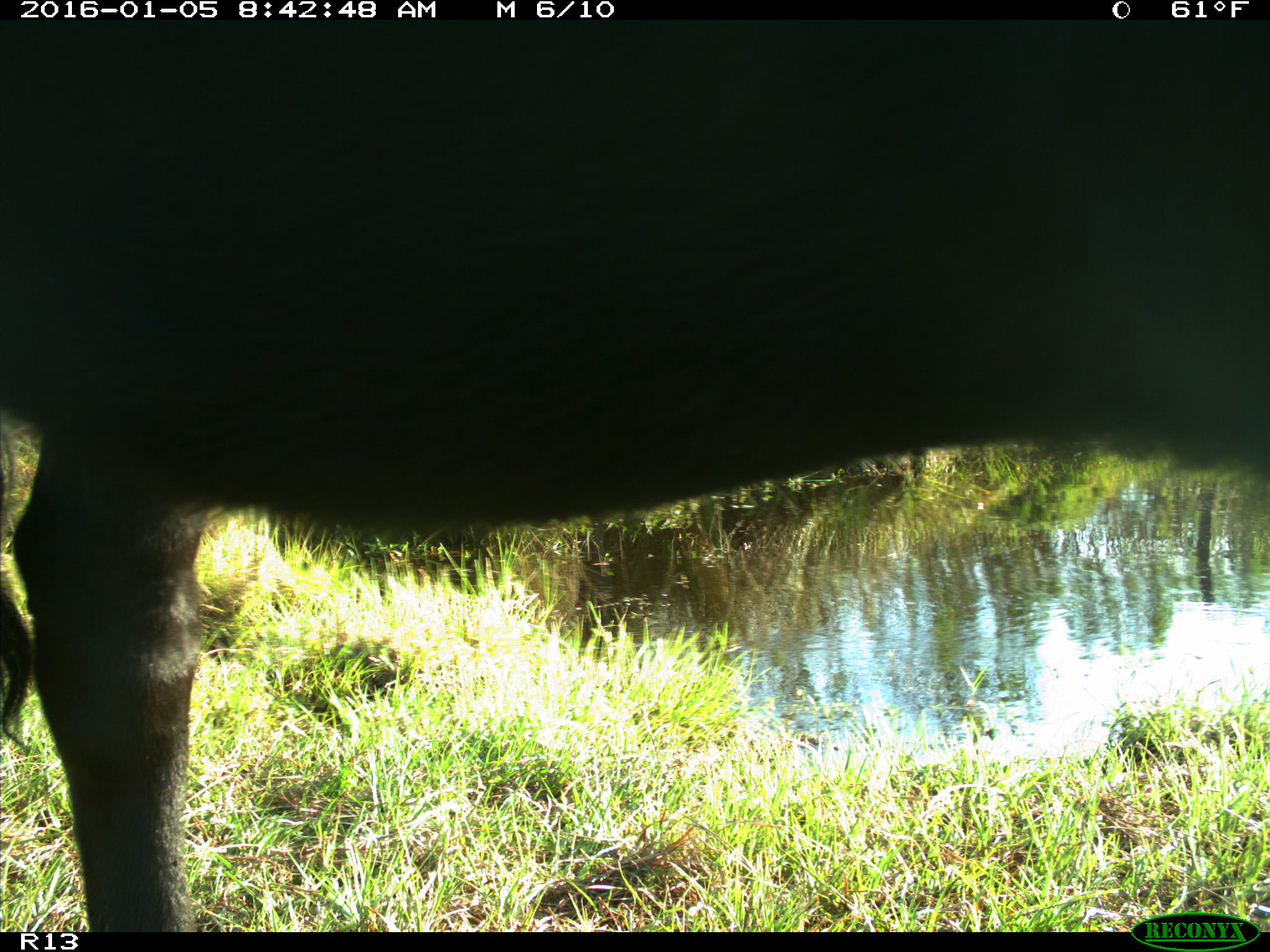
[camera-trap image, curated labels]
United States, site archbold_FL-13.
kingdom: Animalia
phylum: Chordata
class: Mammalia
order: Artiodactyla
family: Bovidae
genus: Bos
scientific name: Bos taurus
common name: domestic cow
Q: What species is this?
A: Bos taurus (domestic cow).